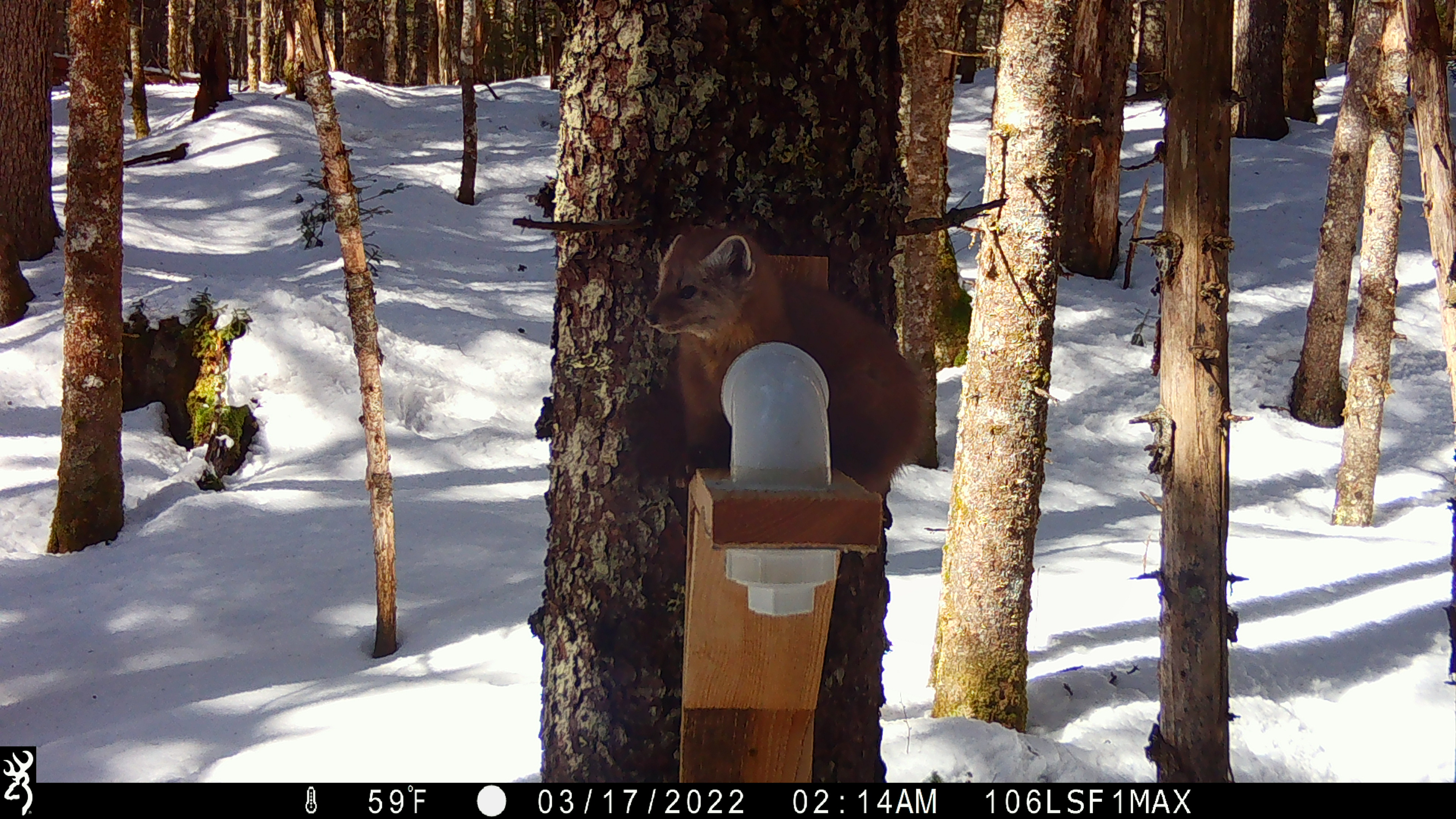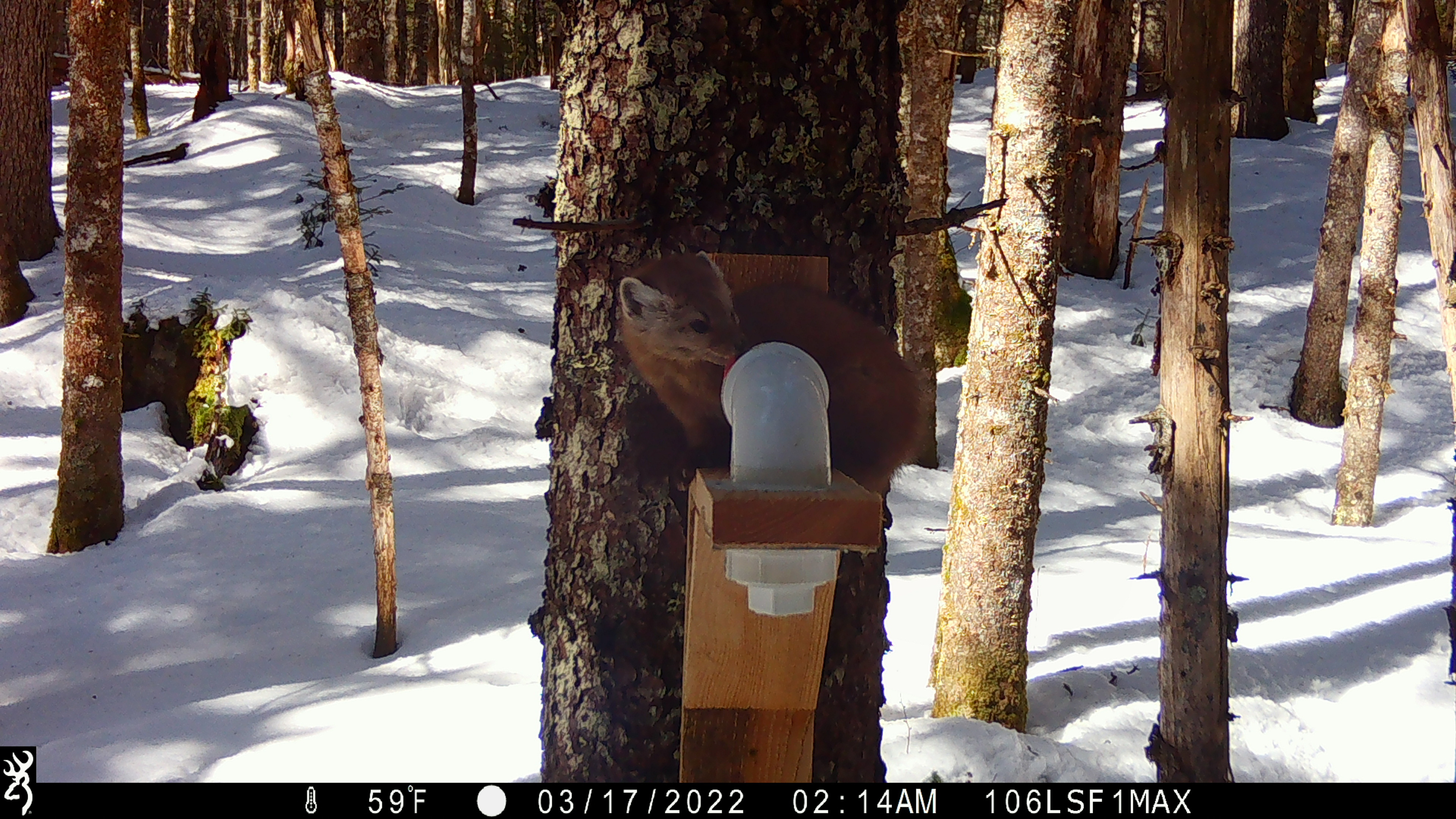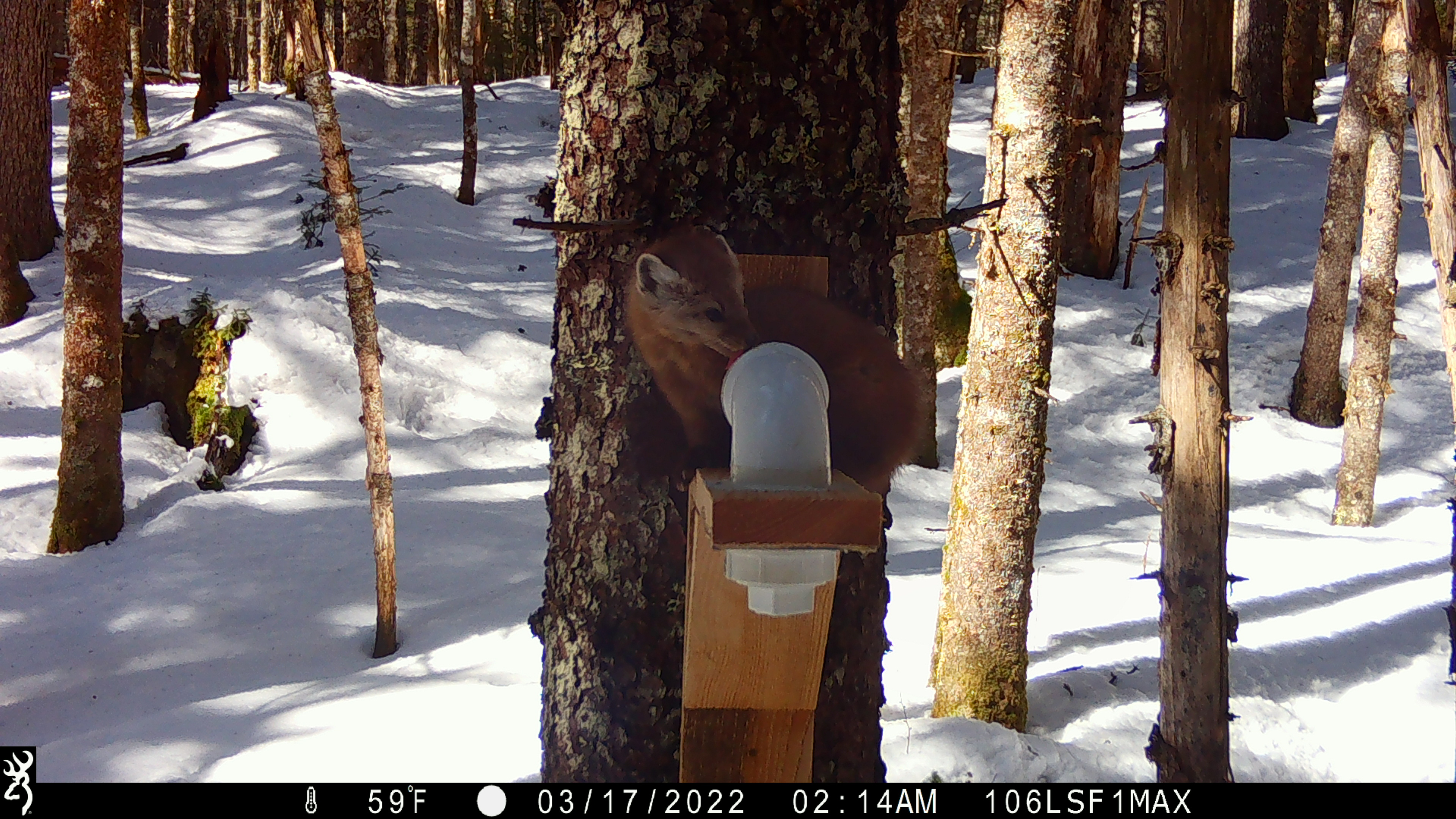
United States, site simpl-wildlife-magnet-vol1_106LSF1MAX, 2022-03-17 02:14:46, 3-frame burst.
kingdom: Animalia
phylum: Chordata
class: Mammalia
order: Carnivora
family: Mustelidae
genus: Martes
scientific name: Martes americana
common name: american marten